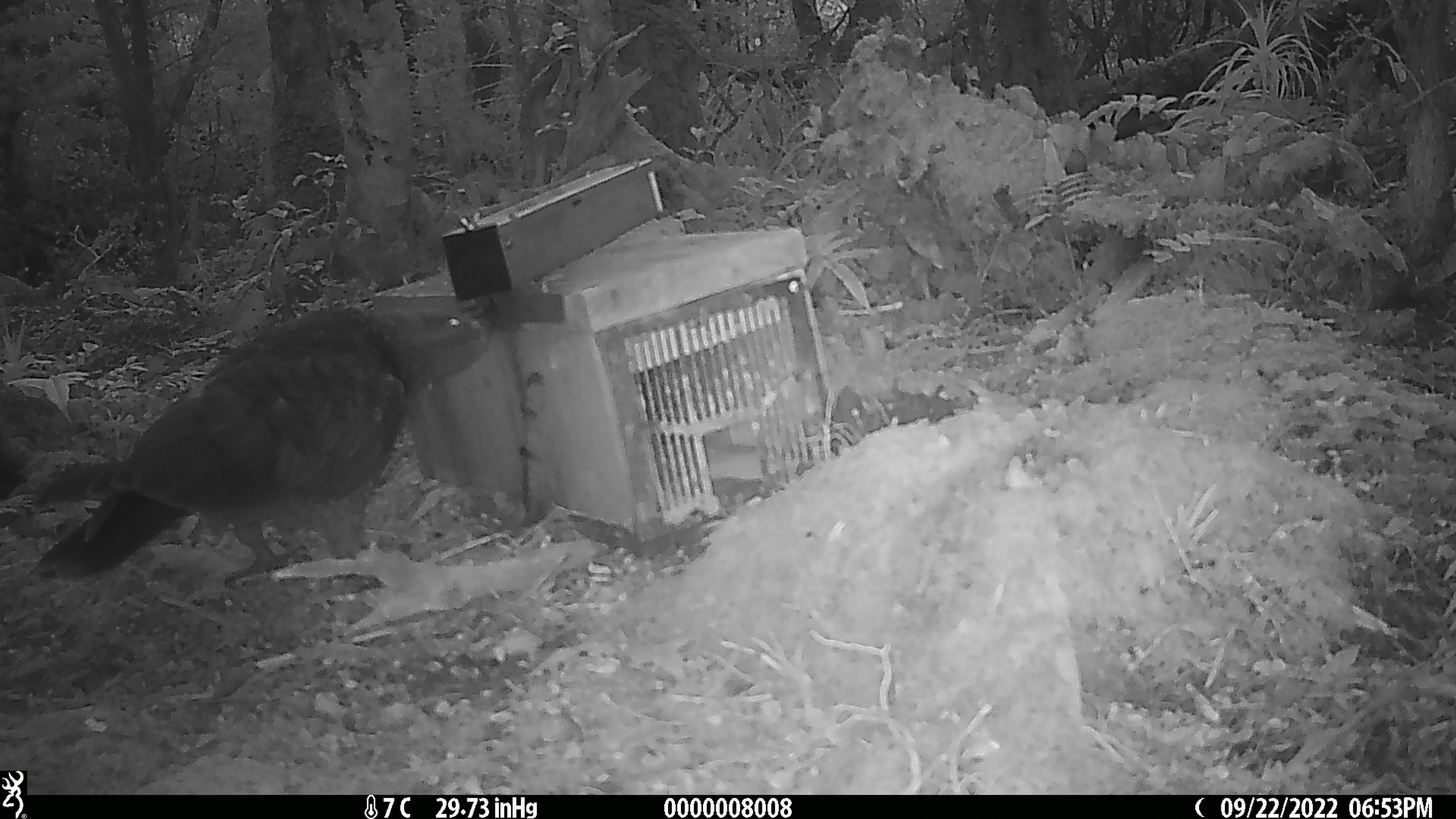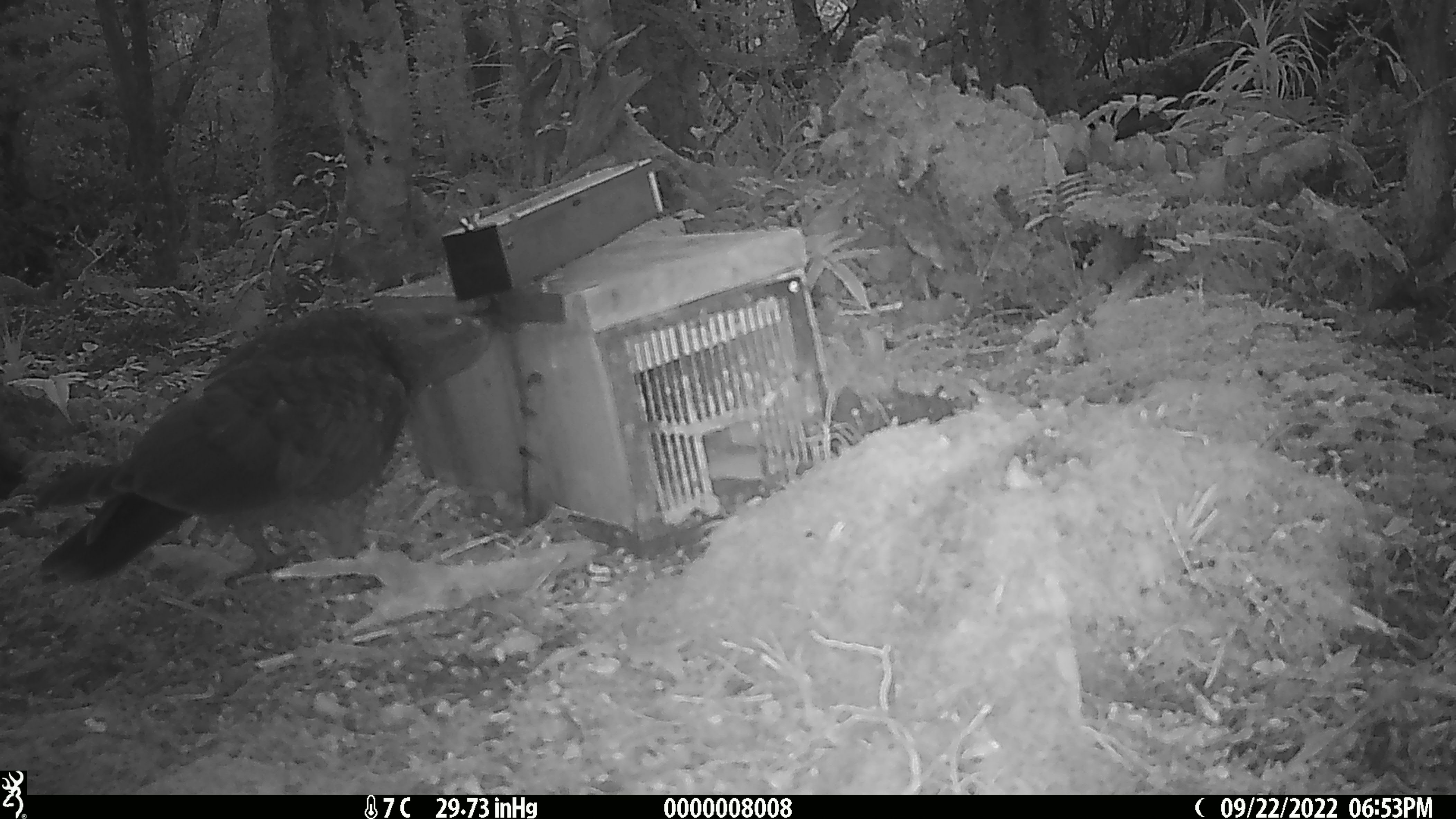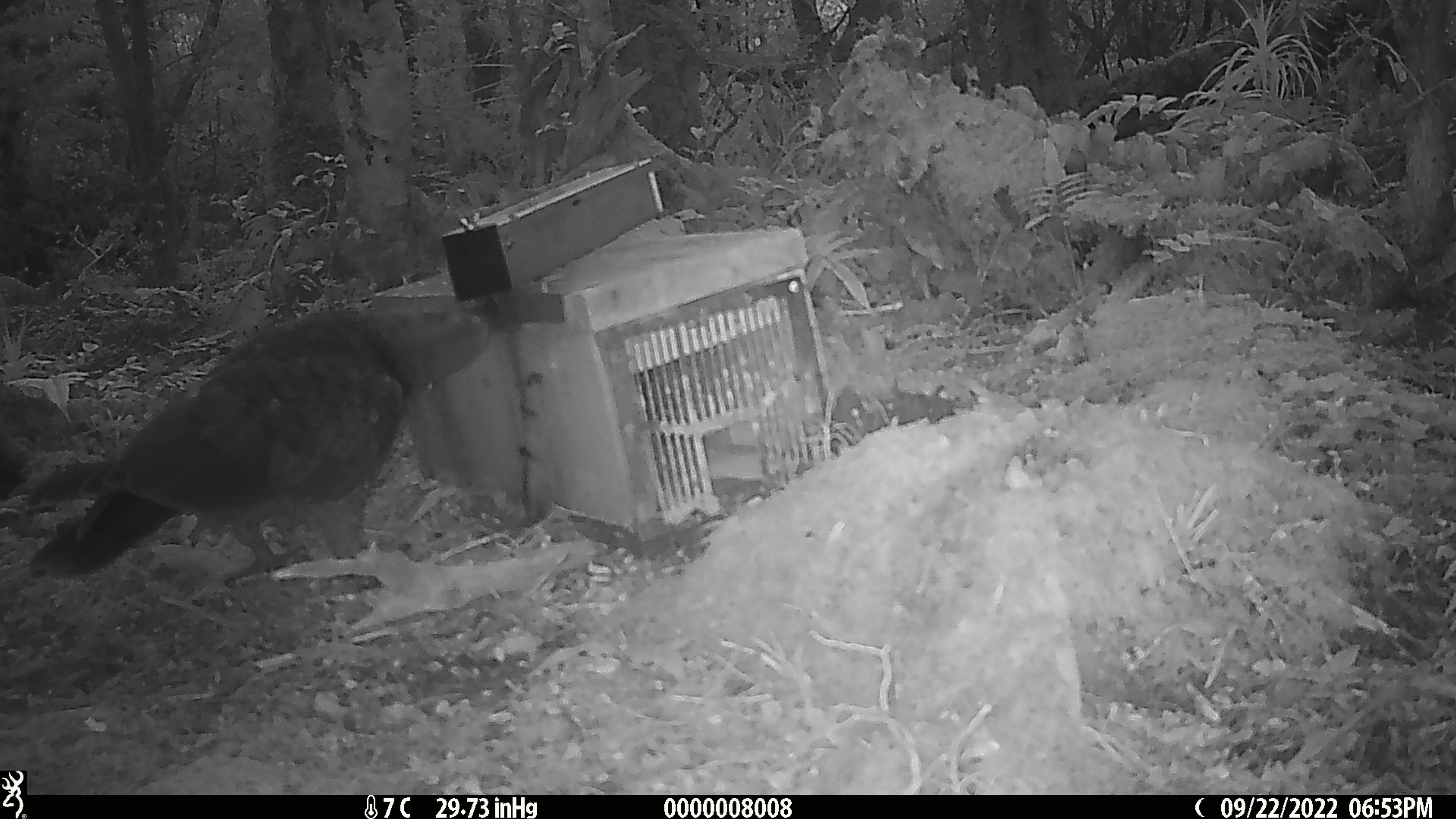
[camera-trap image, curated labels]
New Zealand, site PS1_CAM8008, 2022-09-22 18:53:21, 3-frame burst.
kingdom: Animalia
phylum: Chordata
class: Aves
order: Psittaciformes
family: Strigopidae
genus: Nestor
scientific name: Nestor notabilis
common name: kea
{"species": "kea (Nestor notabilis)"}